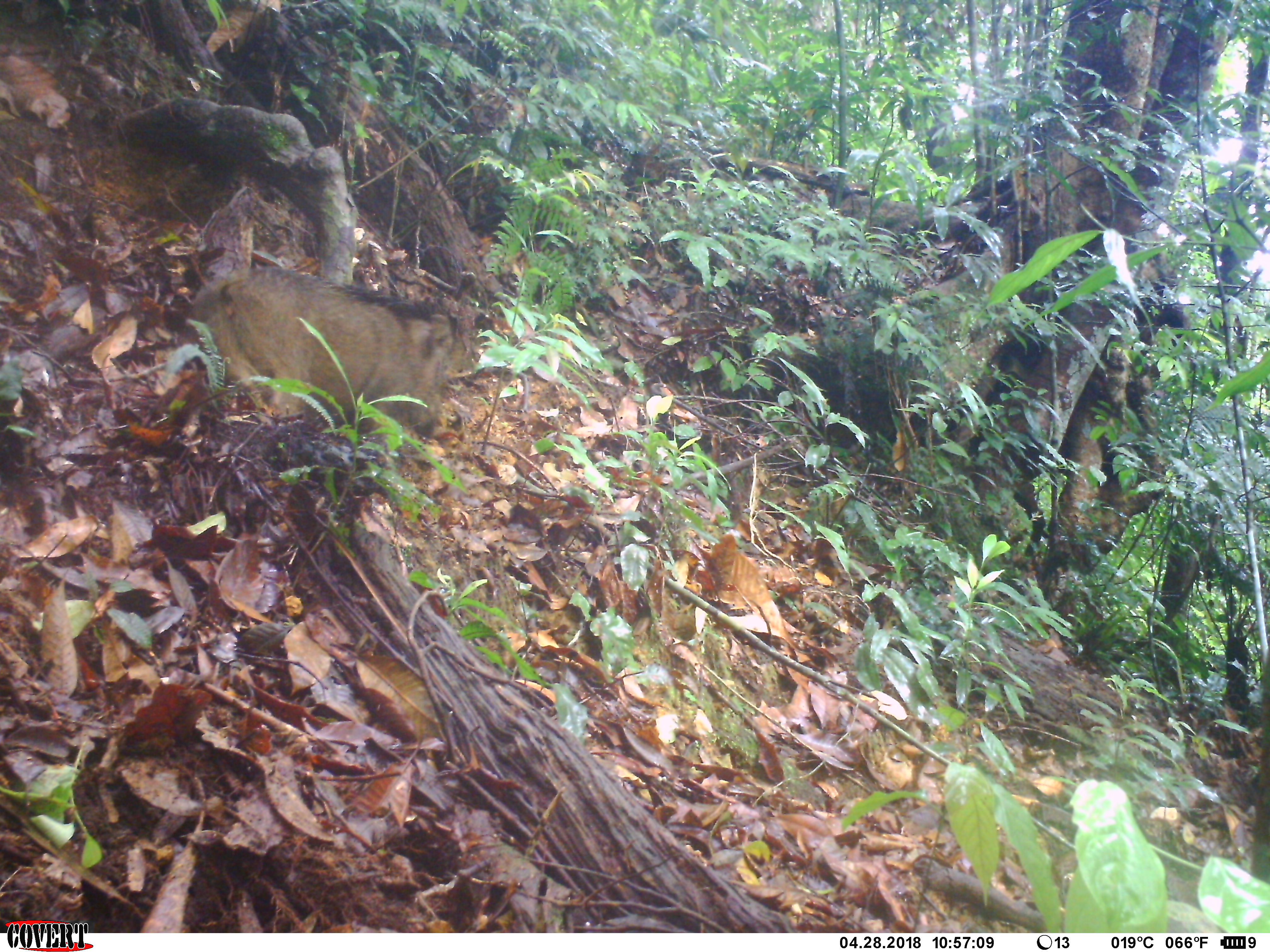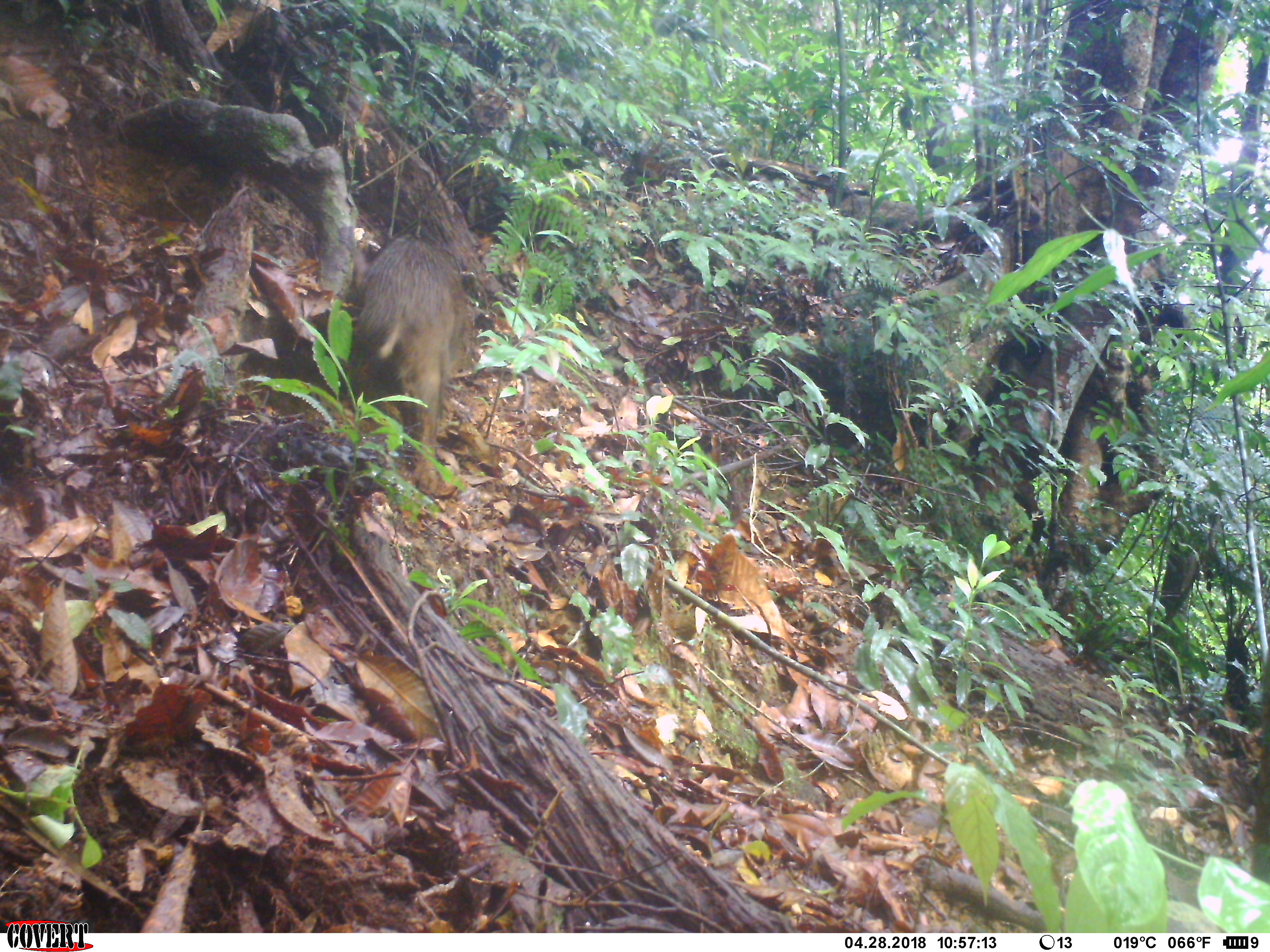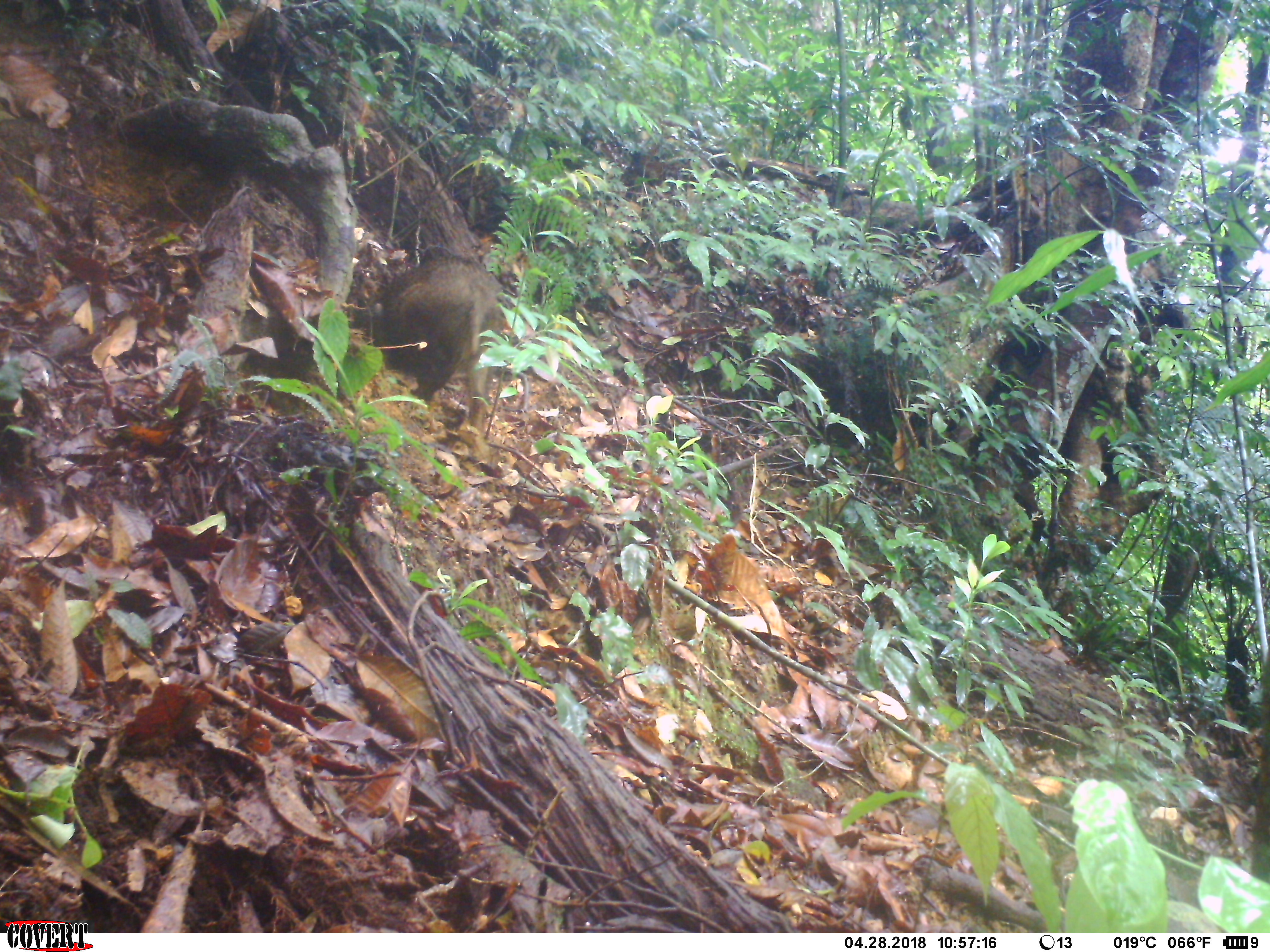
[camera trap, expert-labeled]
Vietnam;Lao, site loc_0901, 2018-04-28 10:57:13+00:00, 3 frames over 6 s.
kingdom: Animalia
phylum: Chordata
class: Mammalia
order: Artiodactyla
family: Suidae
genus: Sus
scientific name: Sus scrofa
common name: eurasian wild pig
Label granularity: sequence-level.